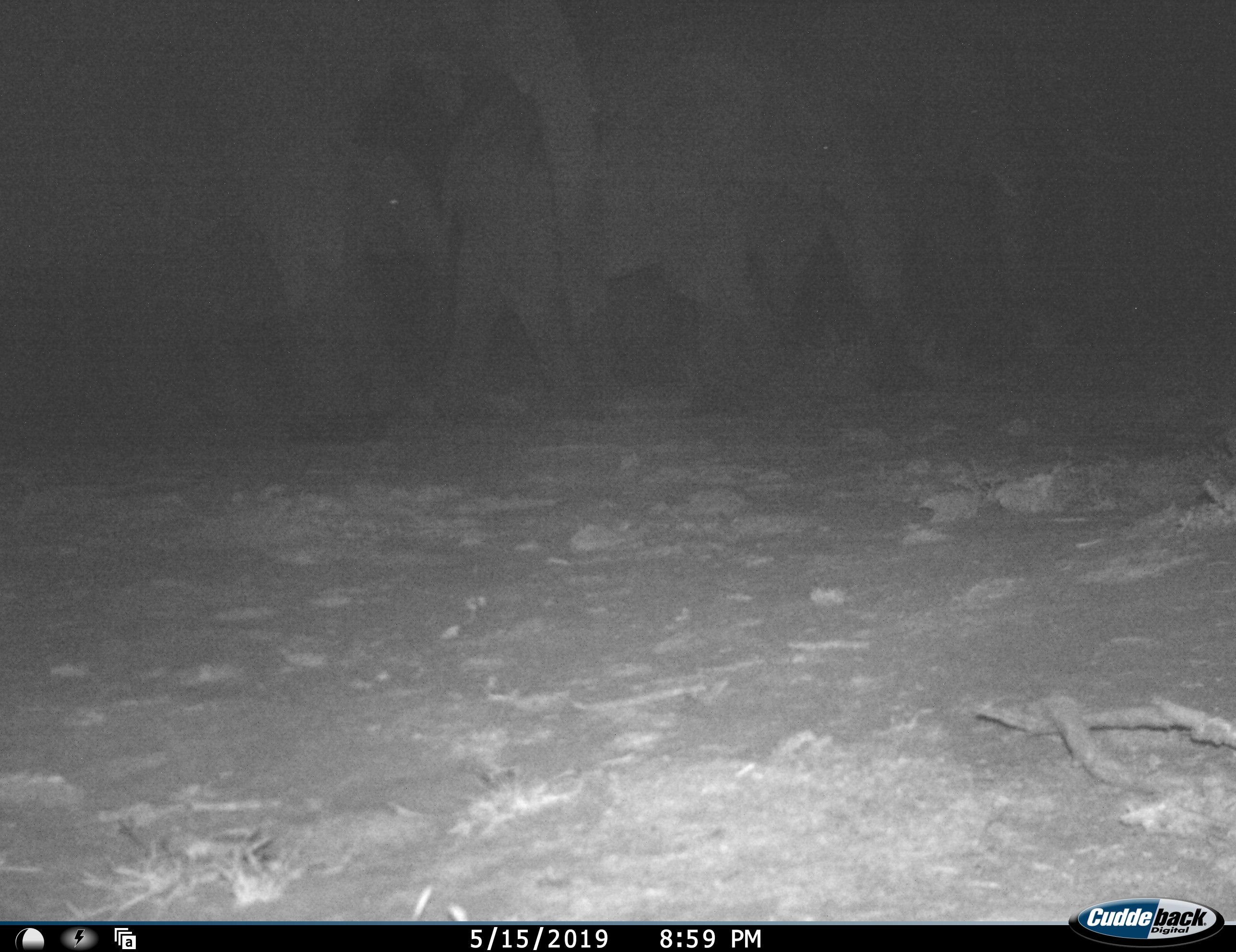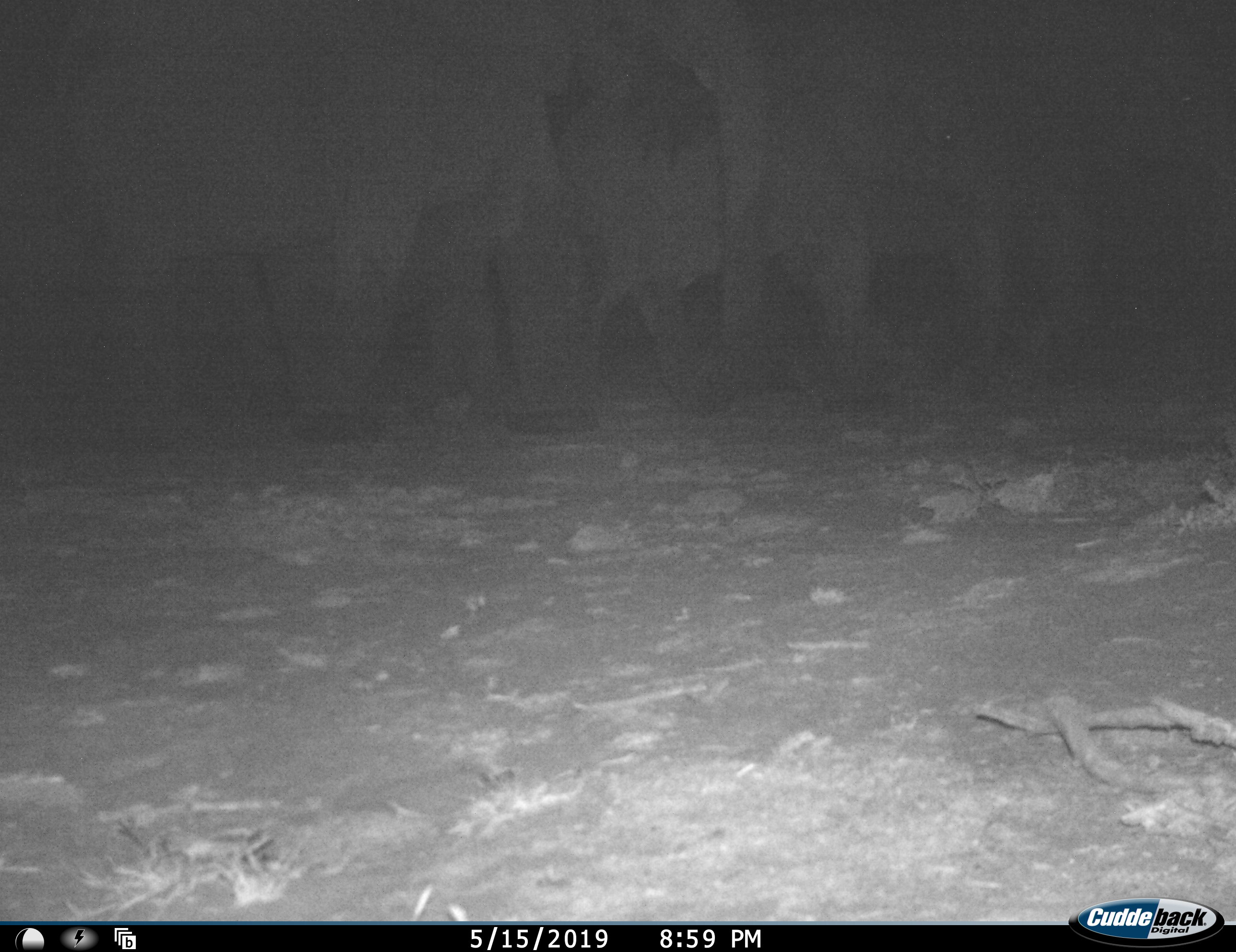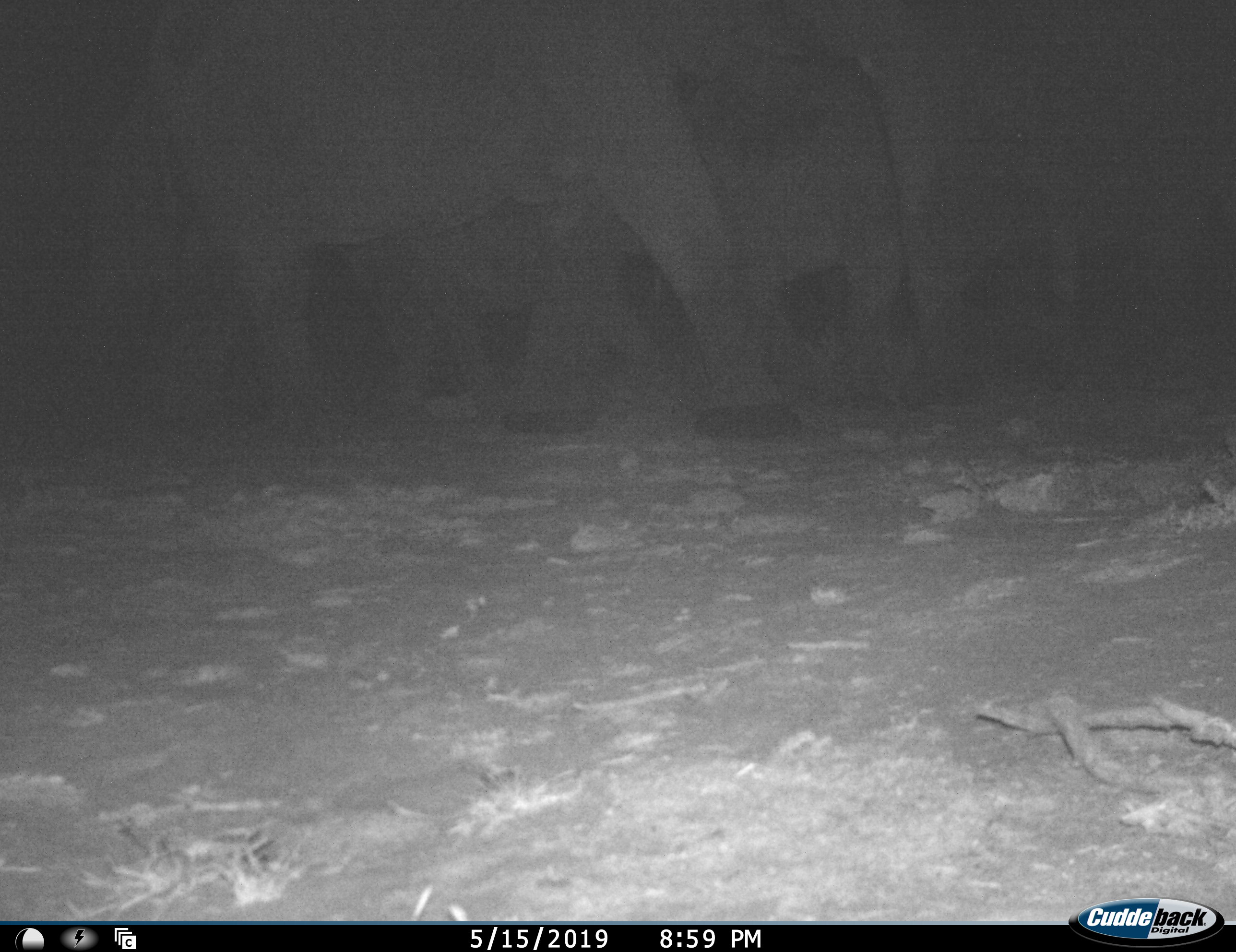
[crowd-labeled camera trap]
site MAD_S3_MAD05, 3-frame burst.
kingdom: Animalia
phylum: Chordata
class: Mammalia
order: Proboscidea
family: Elephantidae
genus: Loxodonta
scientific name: Loxodonta africana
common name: african bush elephant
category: elephant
Elephant (african bush elephant) (Loxodonta africana), count 4. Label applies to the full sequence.